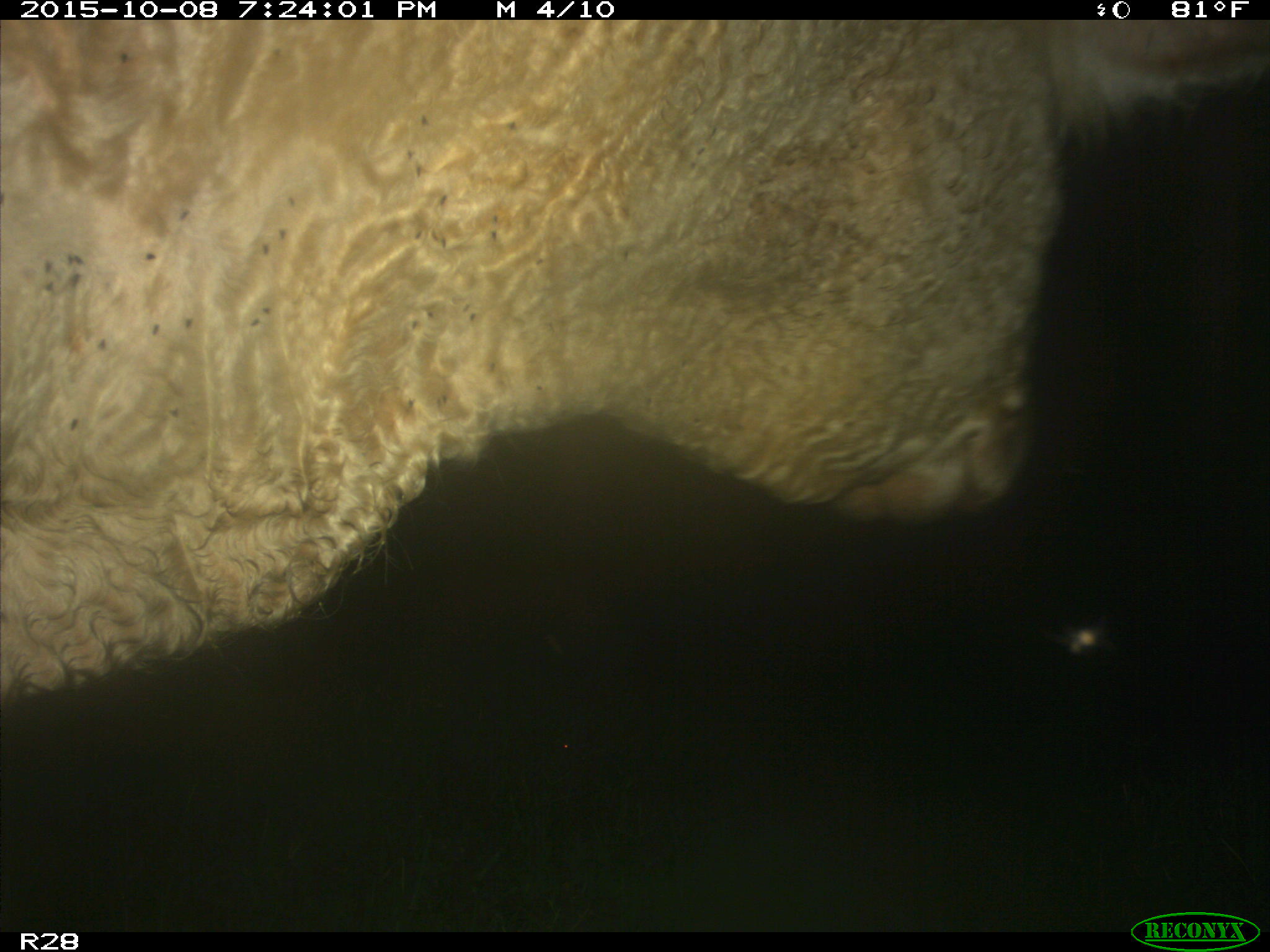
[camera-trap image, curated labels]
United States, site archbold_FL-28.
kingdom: Animalia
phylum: Chordata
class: Mammalia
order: Artiodactyla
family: Bovidae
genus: Bos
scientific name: Bos taurus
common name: domestic cow